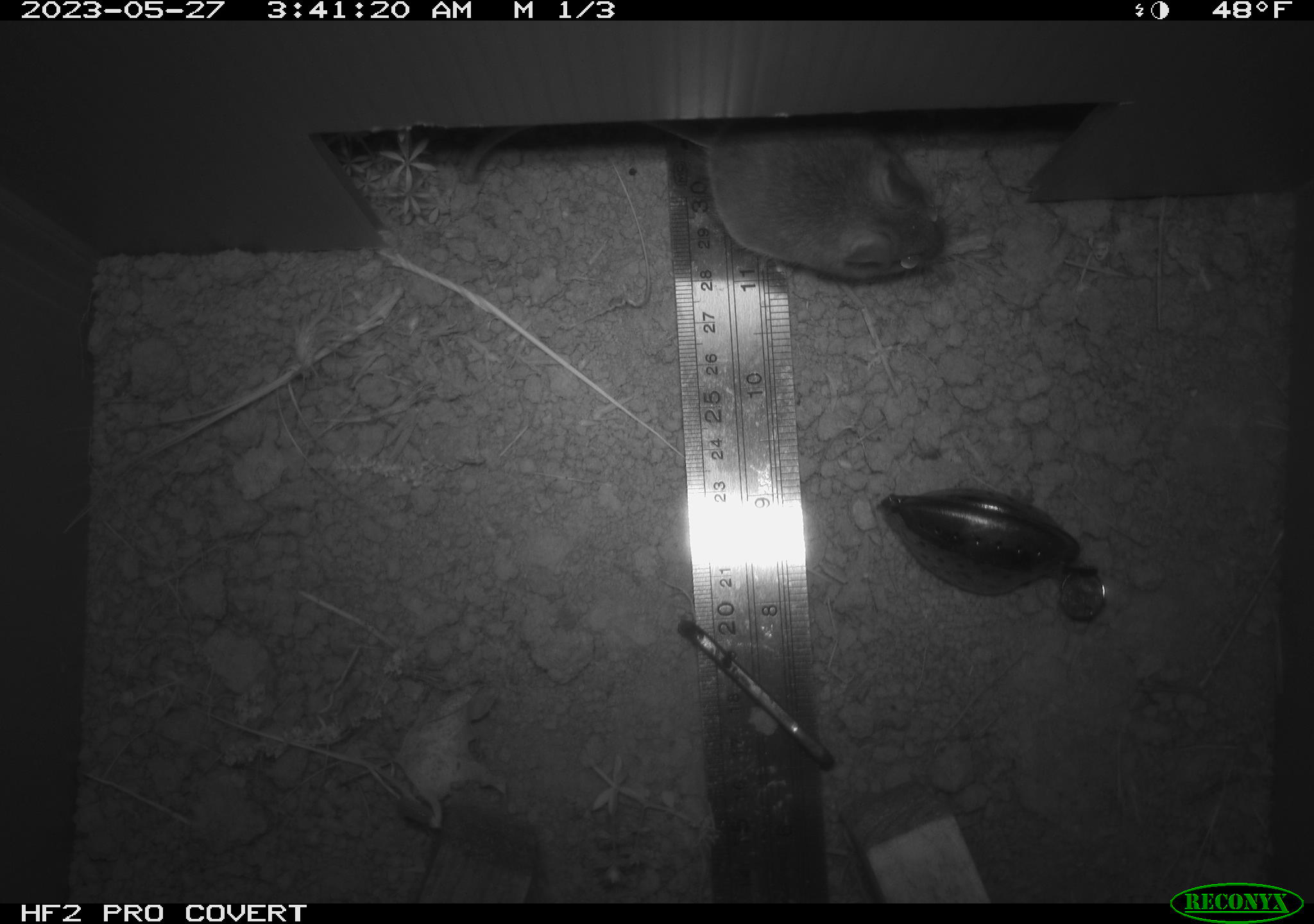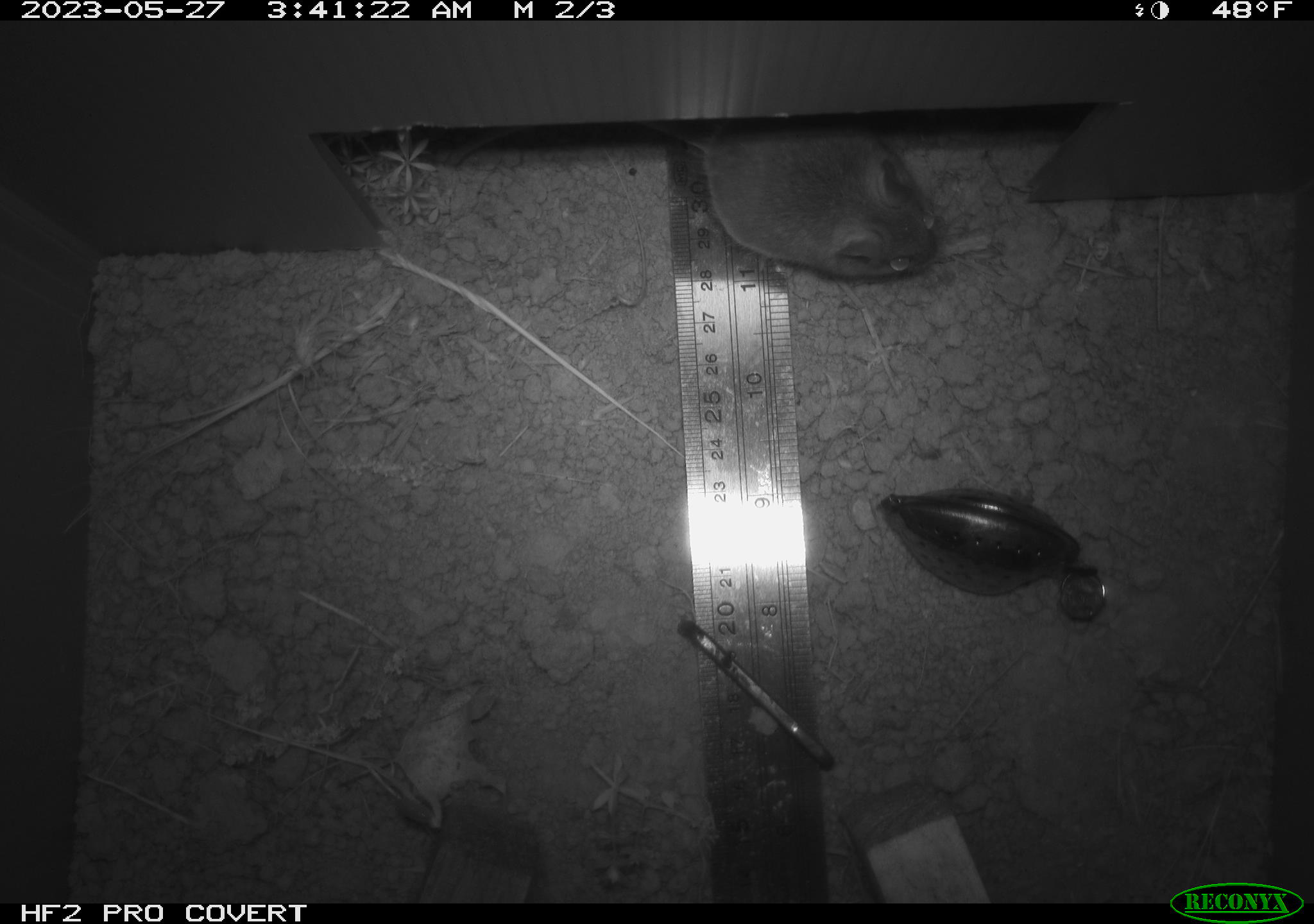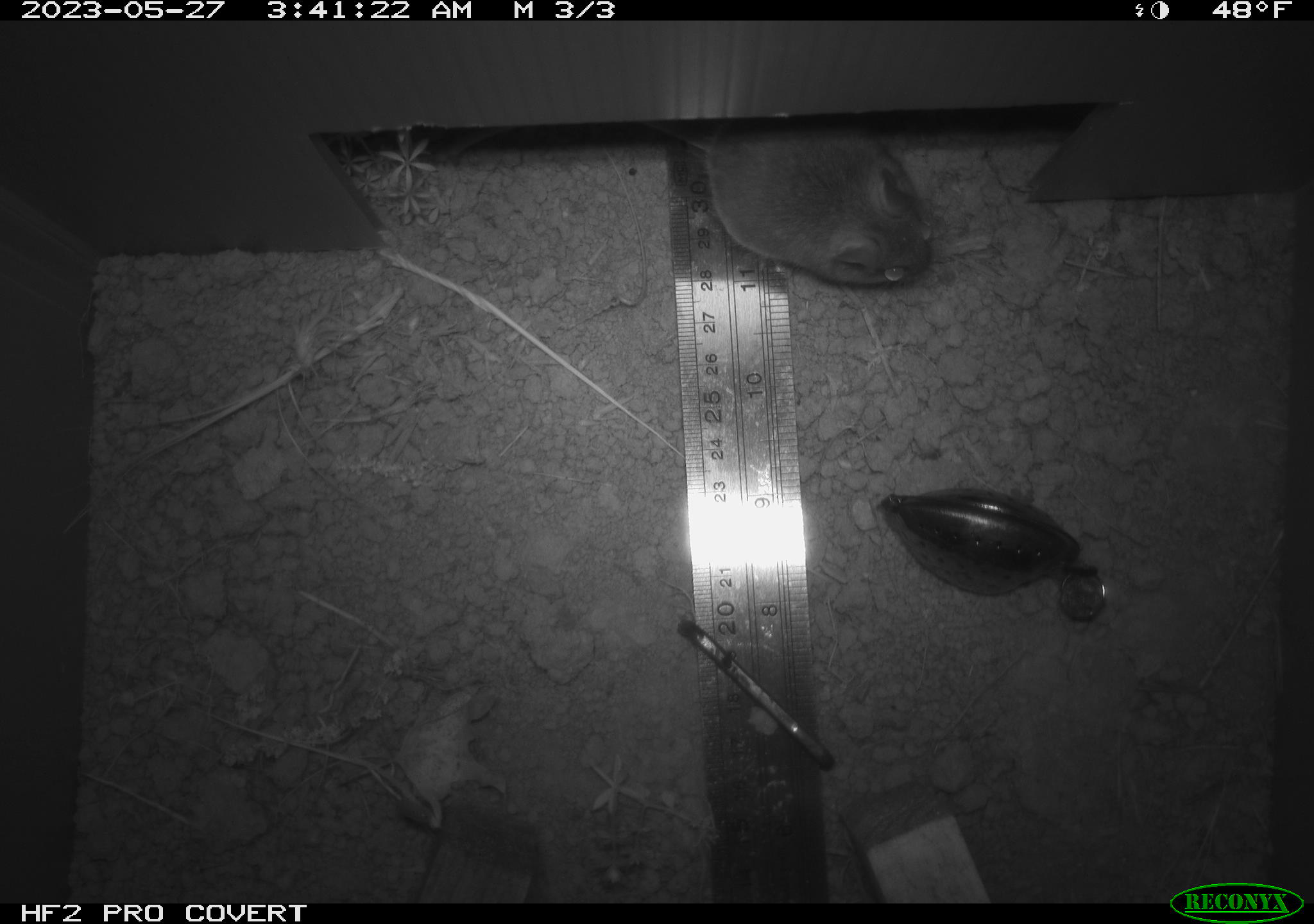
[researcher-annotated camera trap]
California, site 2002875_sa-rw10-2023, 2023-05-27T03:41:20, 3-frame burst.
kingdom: Animalia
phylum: Chordata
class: Mammalia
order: Rodentia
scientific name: Rodentia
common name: mouse species